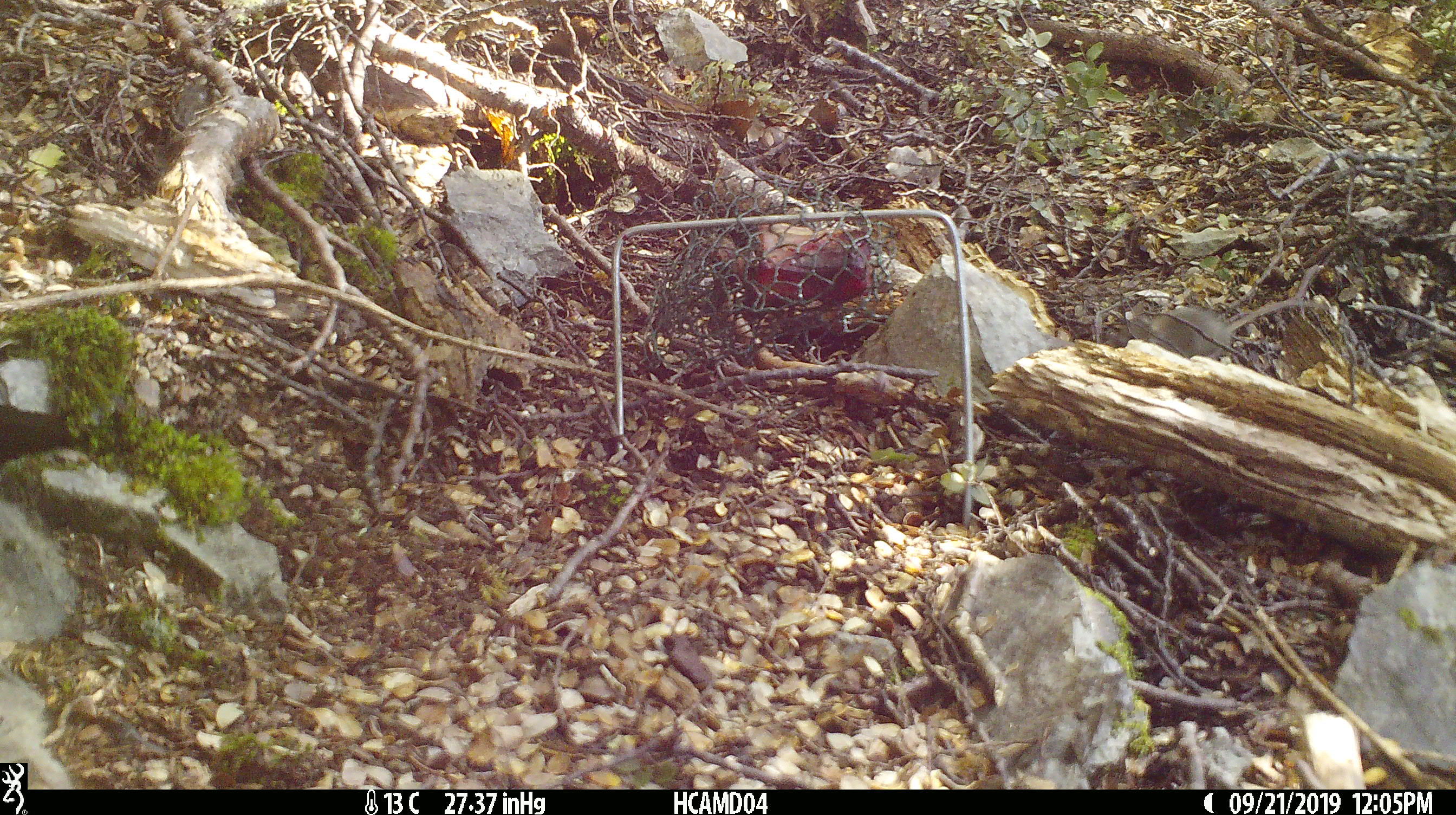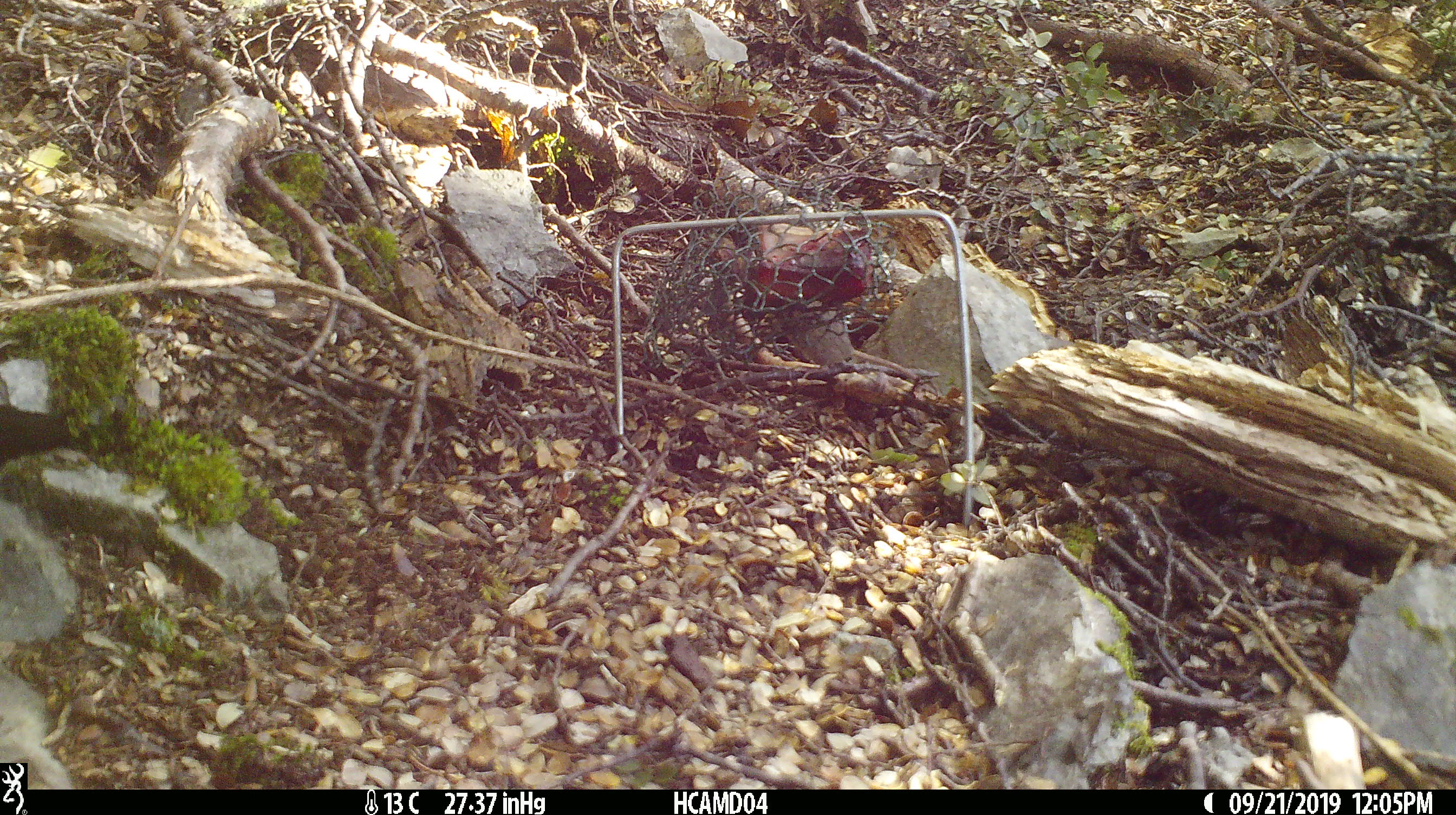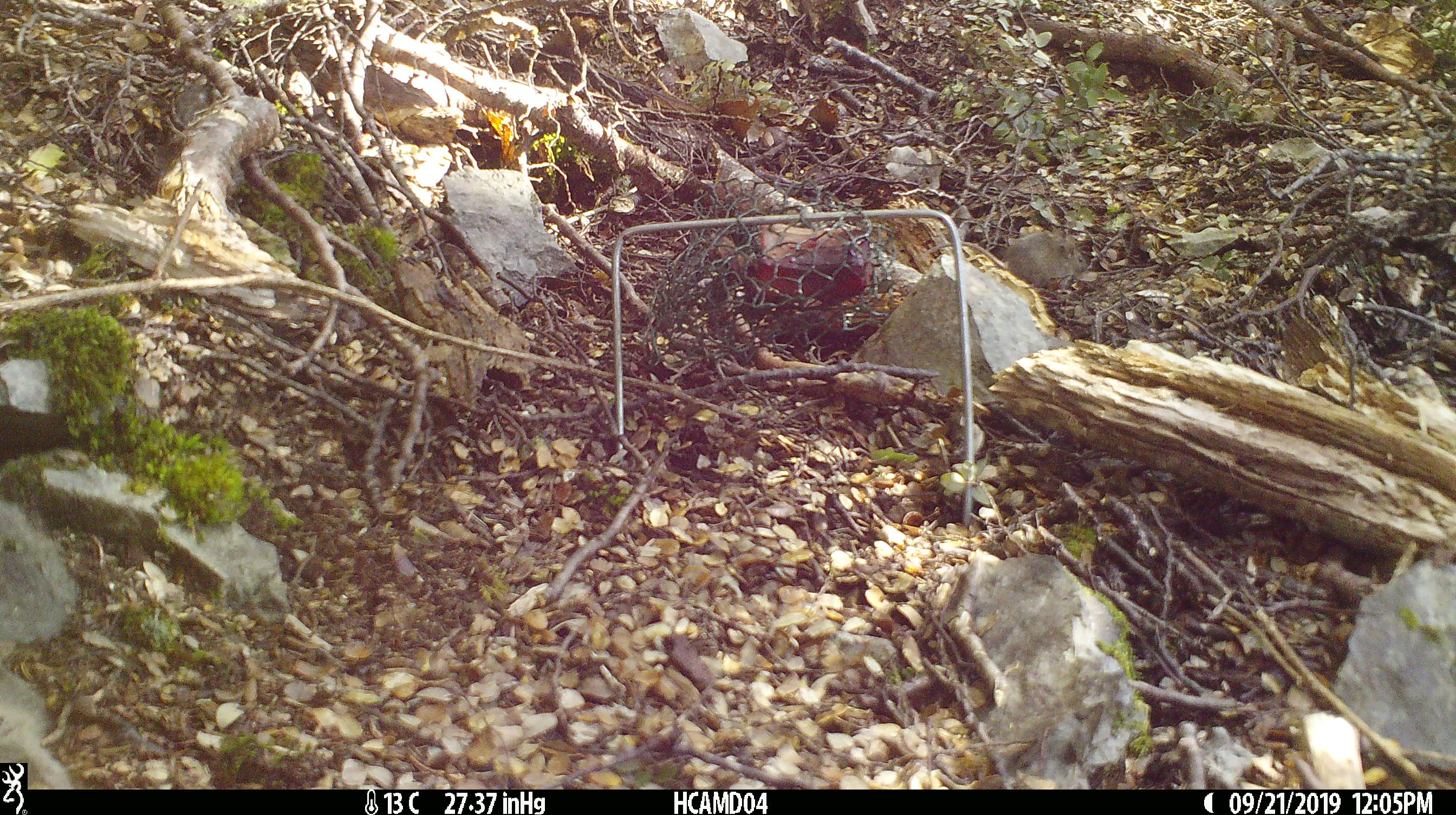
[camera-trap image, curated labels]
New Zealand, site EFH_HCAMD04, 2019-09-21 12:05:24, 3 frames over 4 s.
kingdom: Animalia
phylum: Chordata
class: Mammalia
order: Rodentia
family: Muridae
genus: Mus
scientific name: Mus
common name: mouse